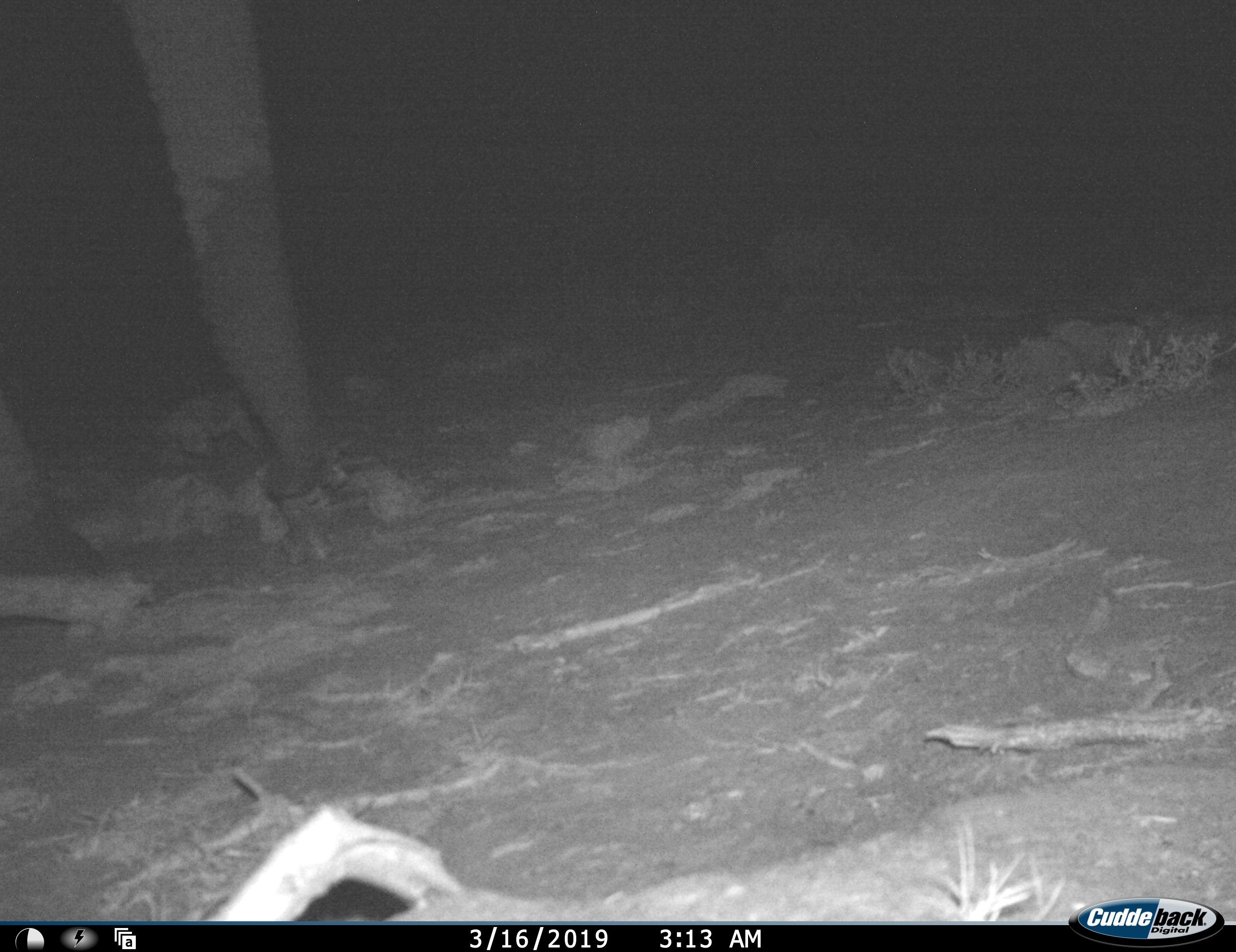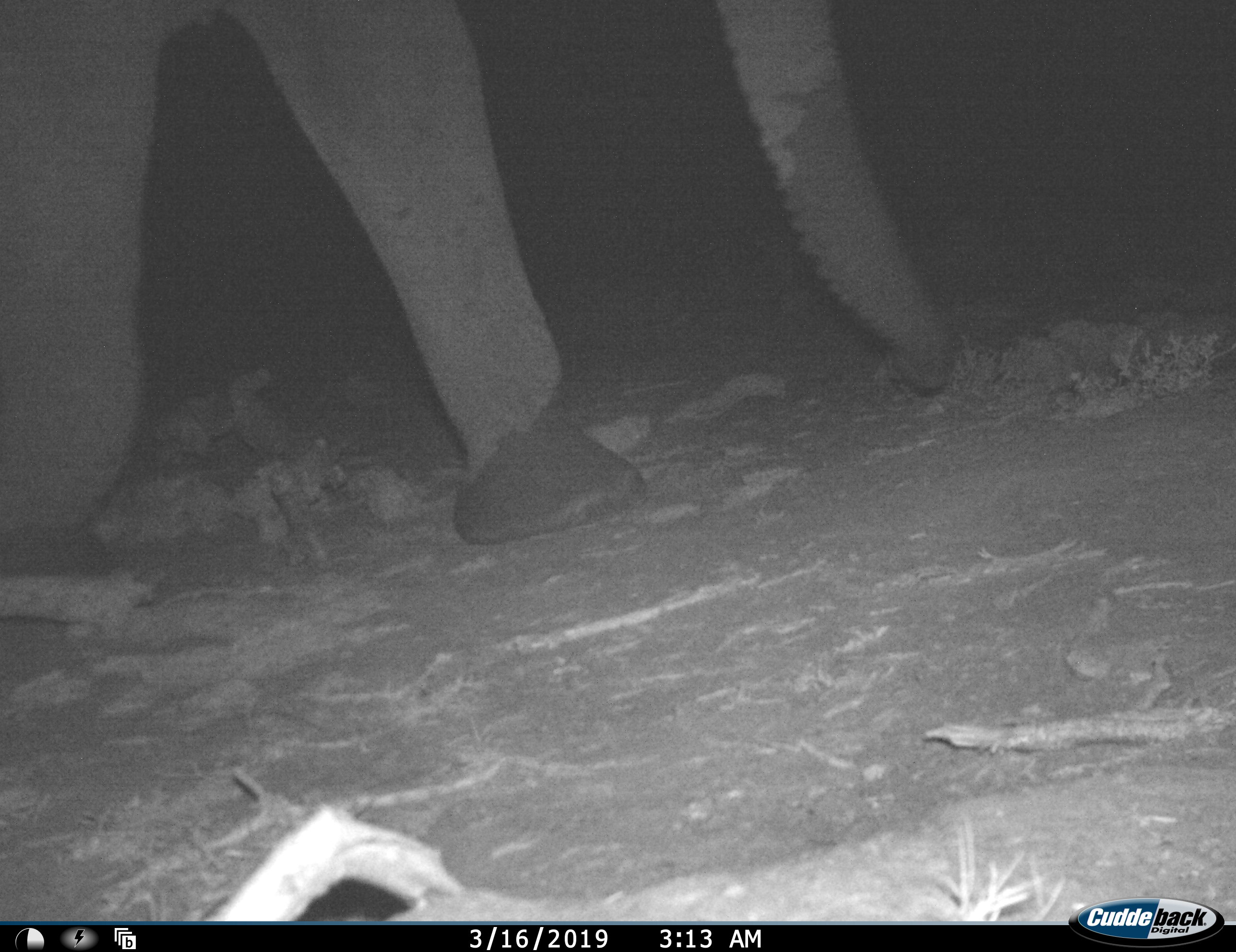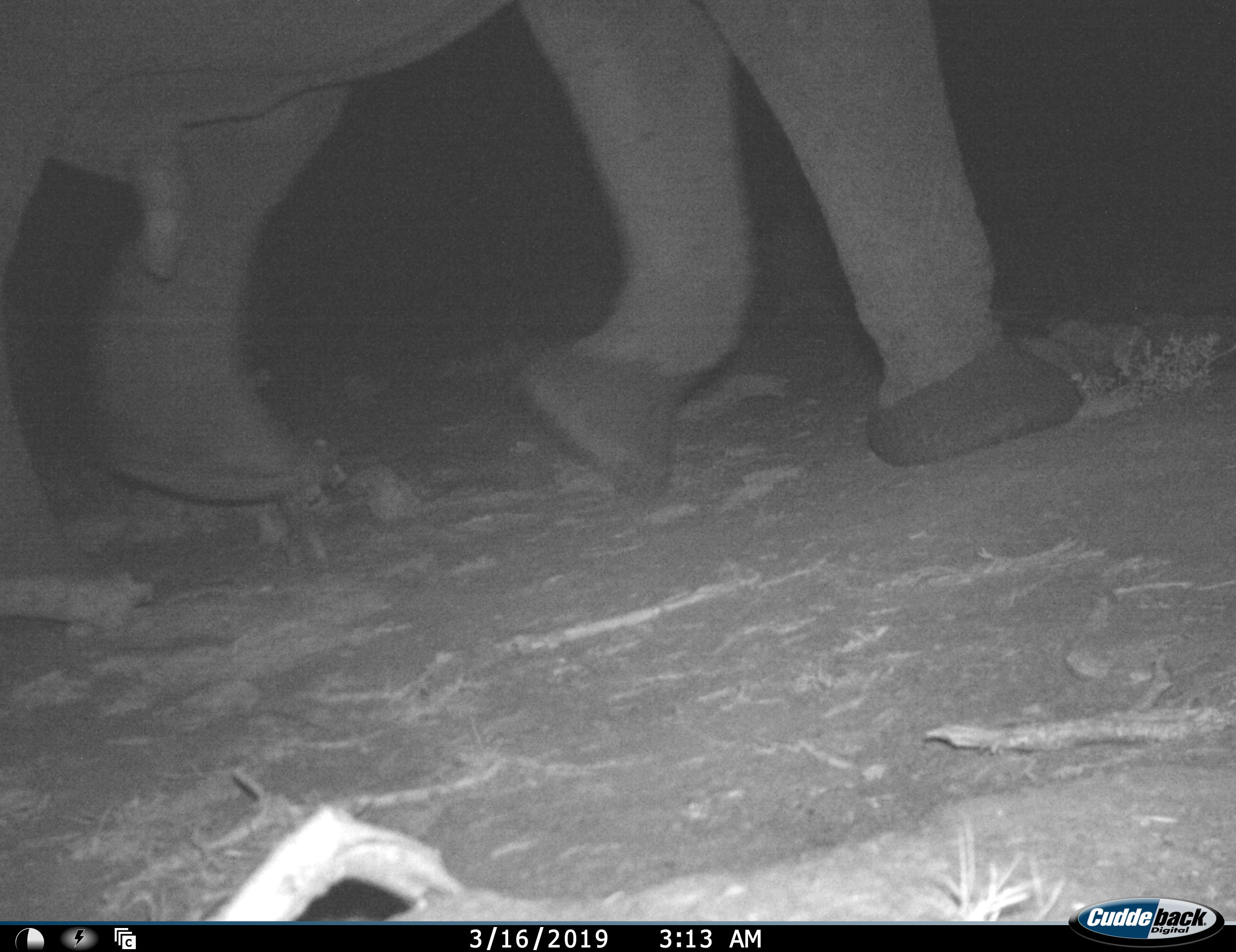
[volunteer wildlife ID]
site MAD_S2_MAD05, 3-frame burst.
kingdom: Animalia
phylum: Chordata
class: Mammalia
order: Proboscidea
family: Elephantidae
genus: Loxodonta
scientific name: Loxodonta africana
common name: african bush elephant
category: elephant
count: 1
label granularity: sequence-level